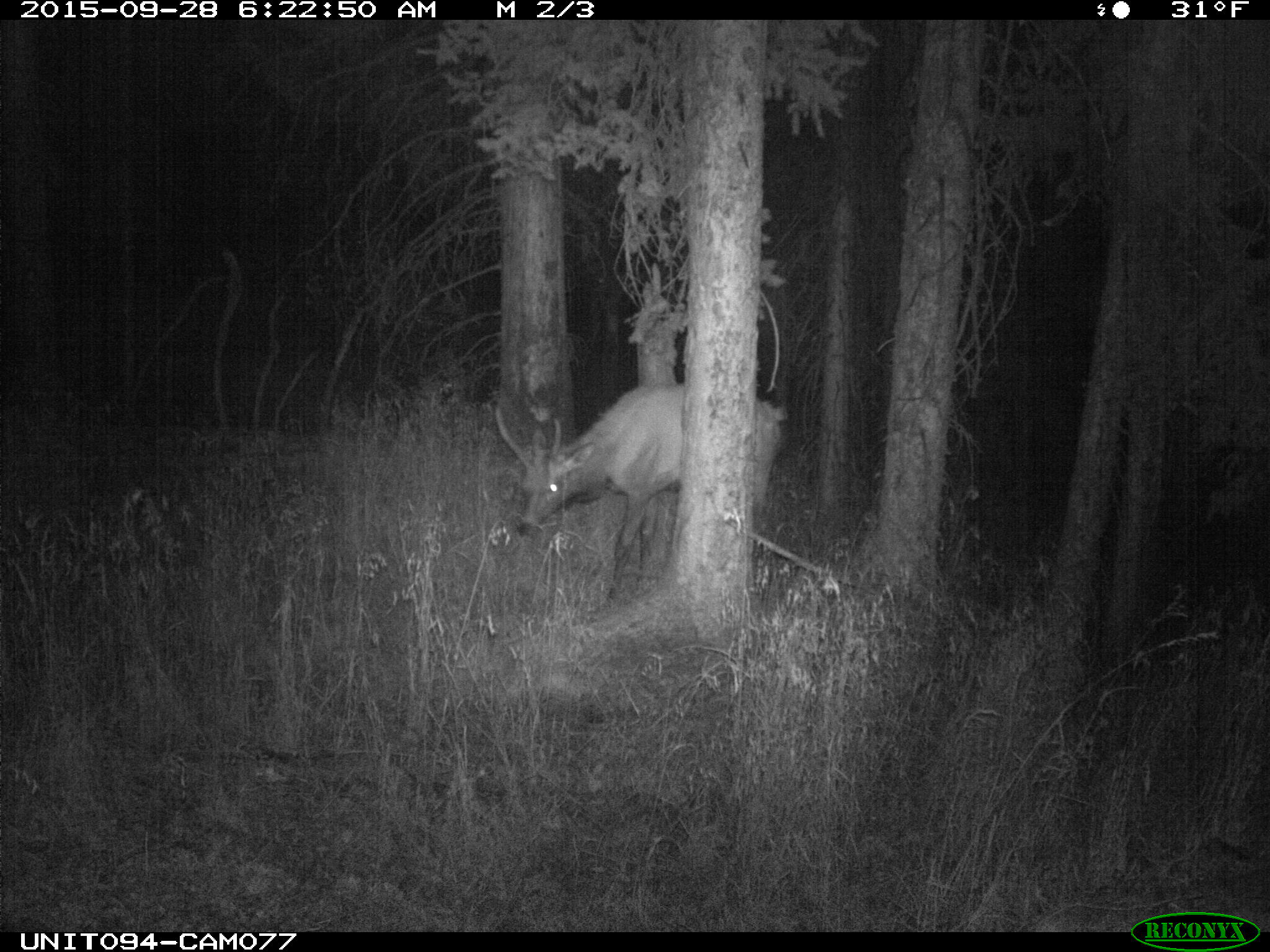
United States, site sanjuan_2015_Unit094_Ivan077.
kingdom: Animalia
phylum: Chordata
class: Mammalia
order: Artiodactyla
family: Cervidae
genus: Cervus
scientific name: Cervus elaphus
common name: red deer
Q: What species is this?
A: Cervus elaphus (red deer).